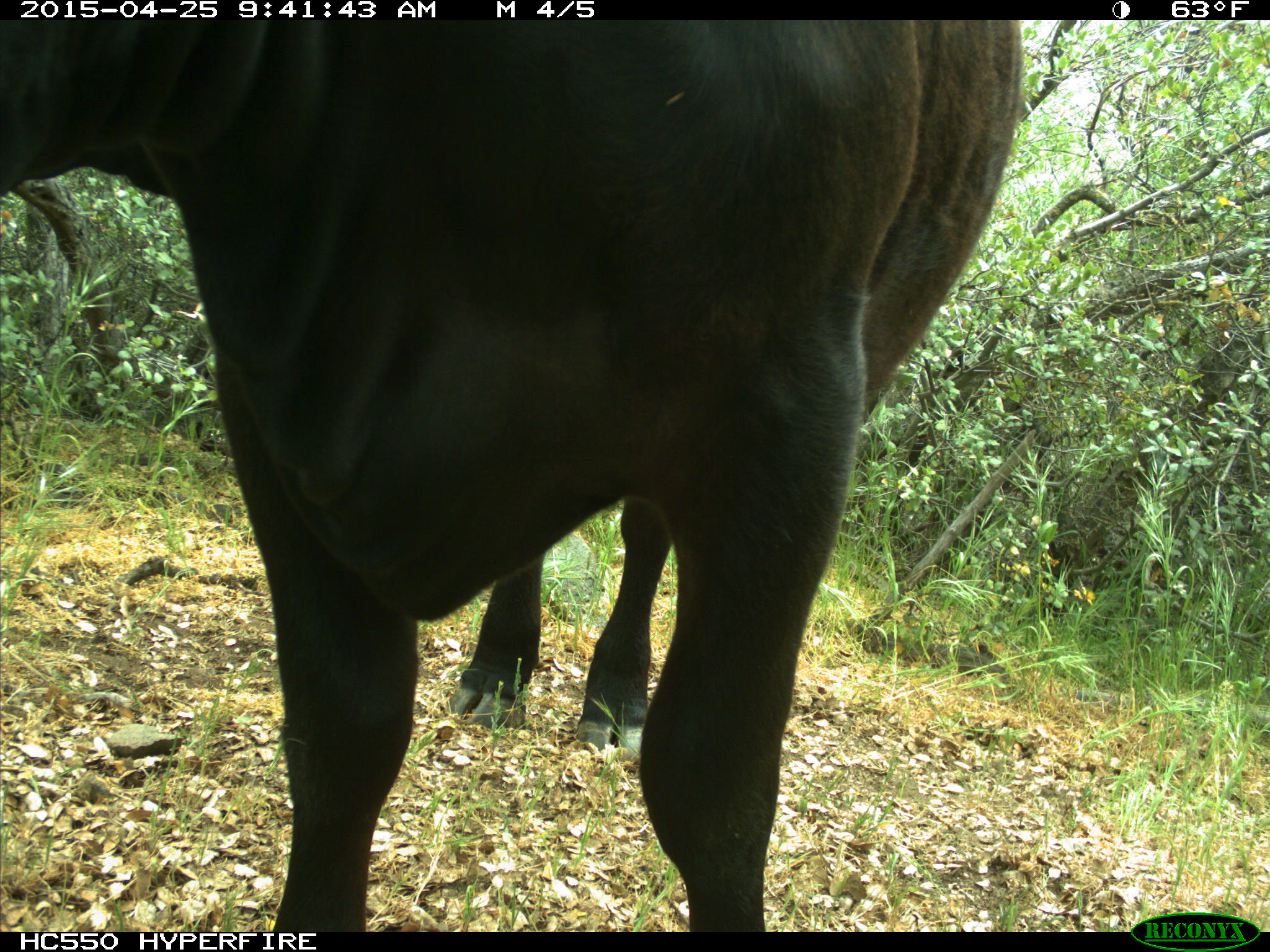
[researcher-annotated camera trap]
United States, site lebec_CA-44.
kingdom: Animalia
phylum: Chordata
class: Mammalia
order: Artiodactyla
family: Suidae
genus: Sus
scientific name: Sus scrofa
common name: wild boar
Sus scrofa (wild boar).